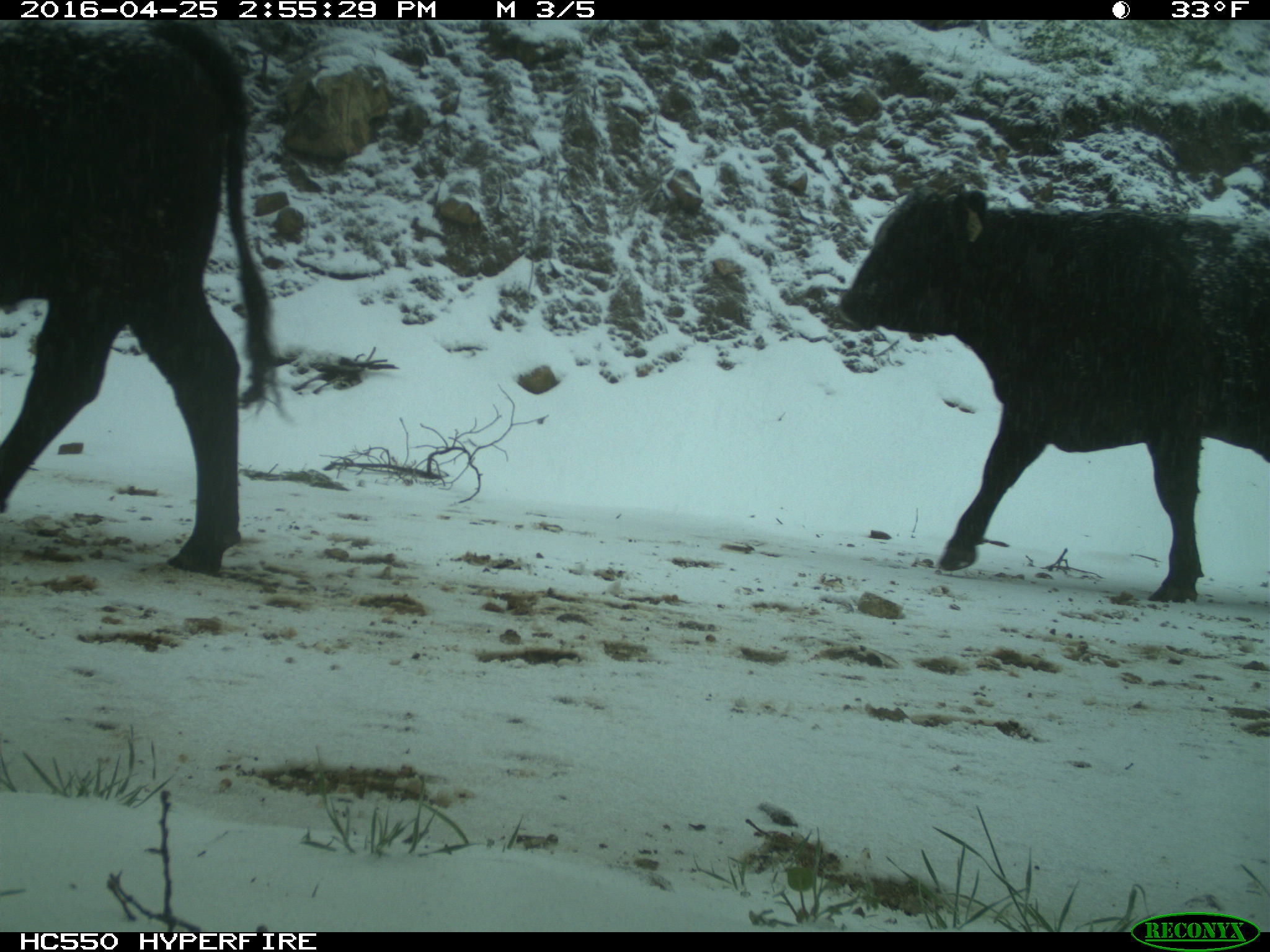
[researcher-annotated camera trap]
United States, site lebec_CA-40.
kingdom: Animalia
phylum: Chordata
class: Mammalia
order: Artiodactyla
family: Bovidae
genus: Bos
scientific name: Bos taurus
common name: domestic cow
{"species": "Bos taurus (domestic cow)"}